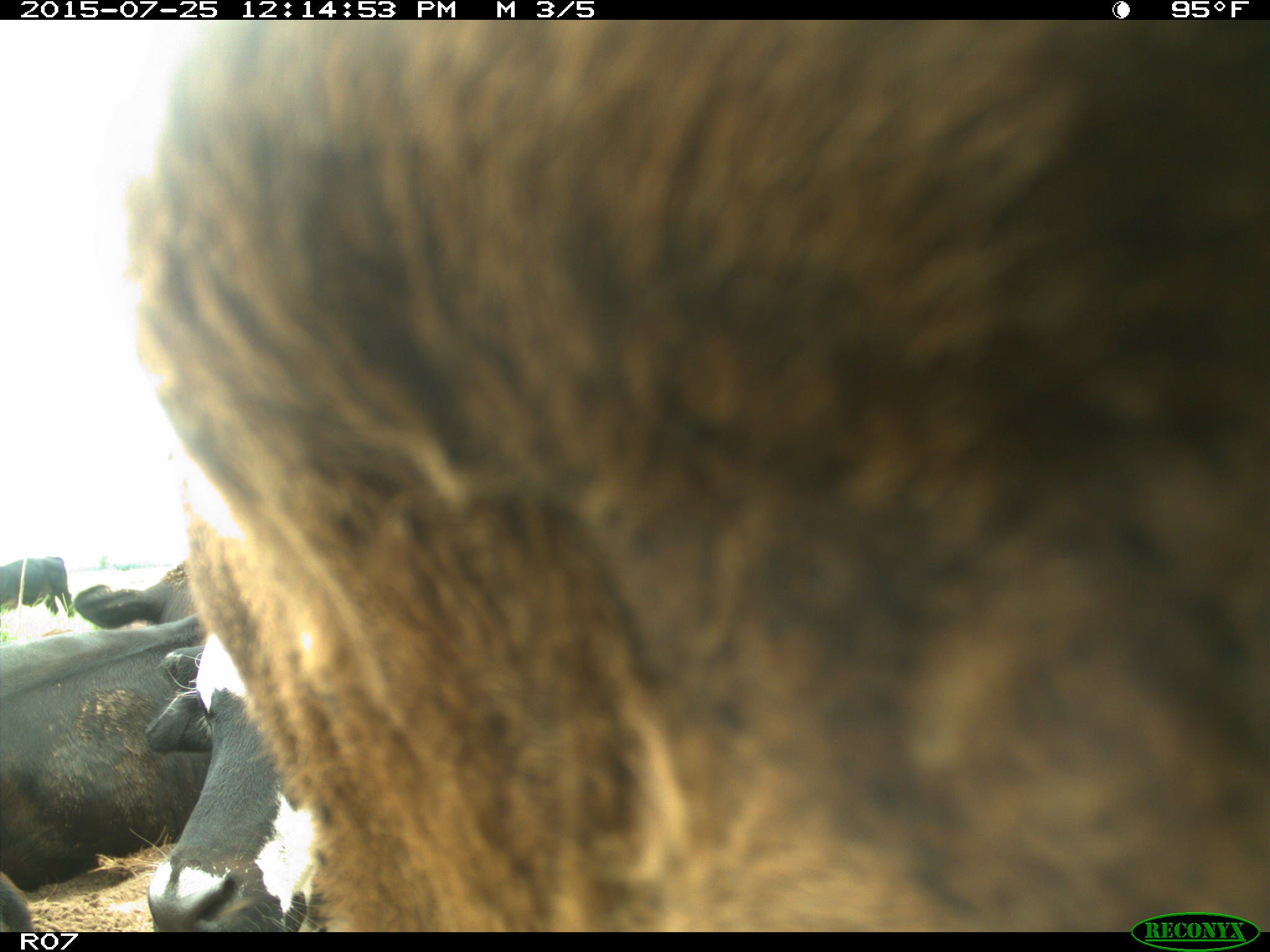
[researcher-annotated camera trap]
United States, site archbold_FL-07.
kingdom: Animalia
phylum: Chordata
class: Mammalia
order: Artiodactyla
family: Bovidae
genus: Bos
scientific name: Bos taurus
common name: domestic cow